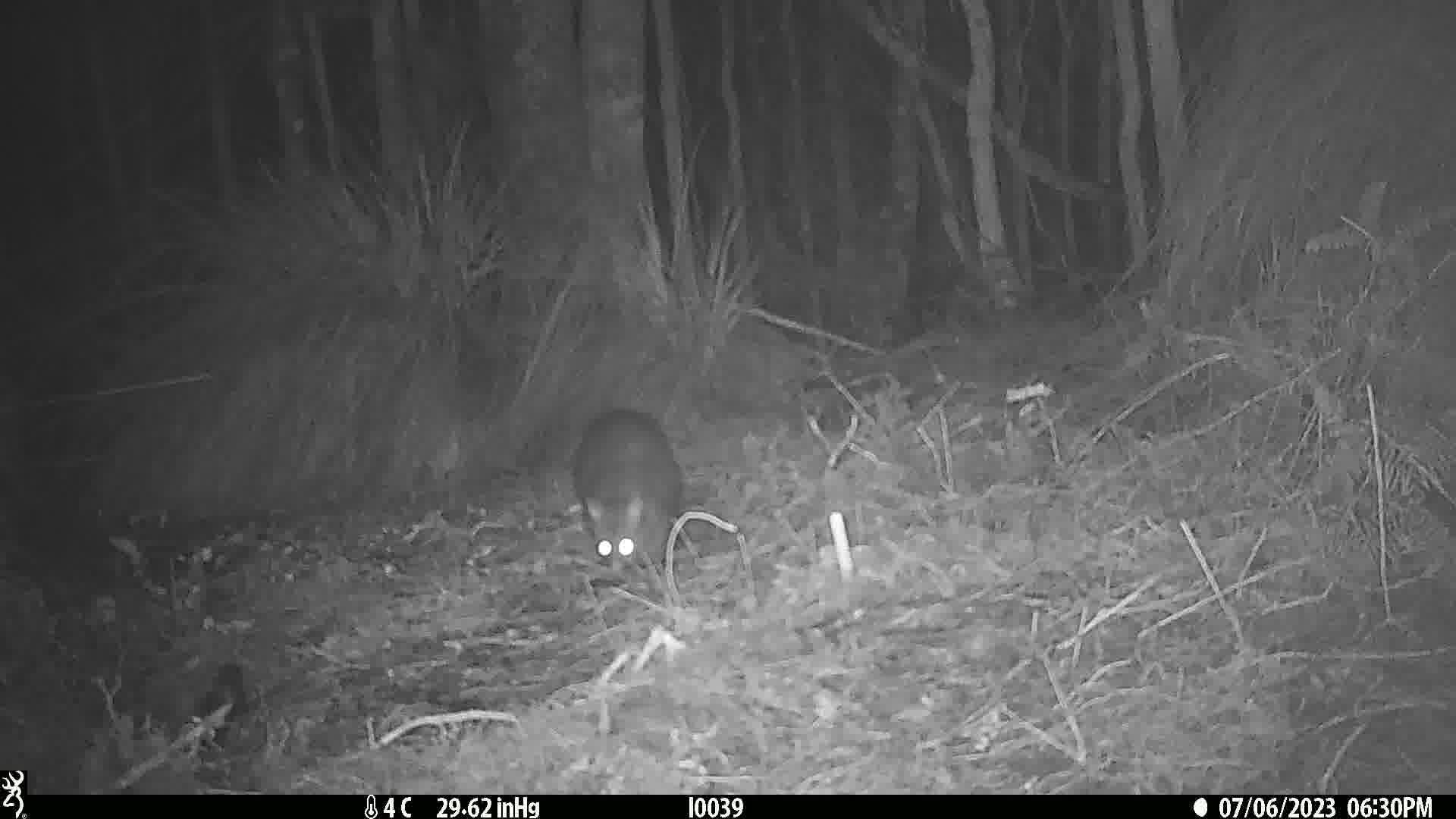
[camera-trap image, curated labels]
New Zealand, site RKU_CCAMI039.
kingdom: Animalia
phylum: Chordata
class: Mammalia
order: Diprotodontia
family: Phalangeridae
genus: Trichosurus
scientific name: Trichosurus vulpecula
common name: common brushtail possum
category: possum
Possum (common brushtail possum) (Trichosurus vulpecula).